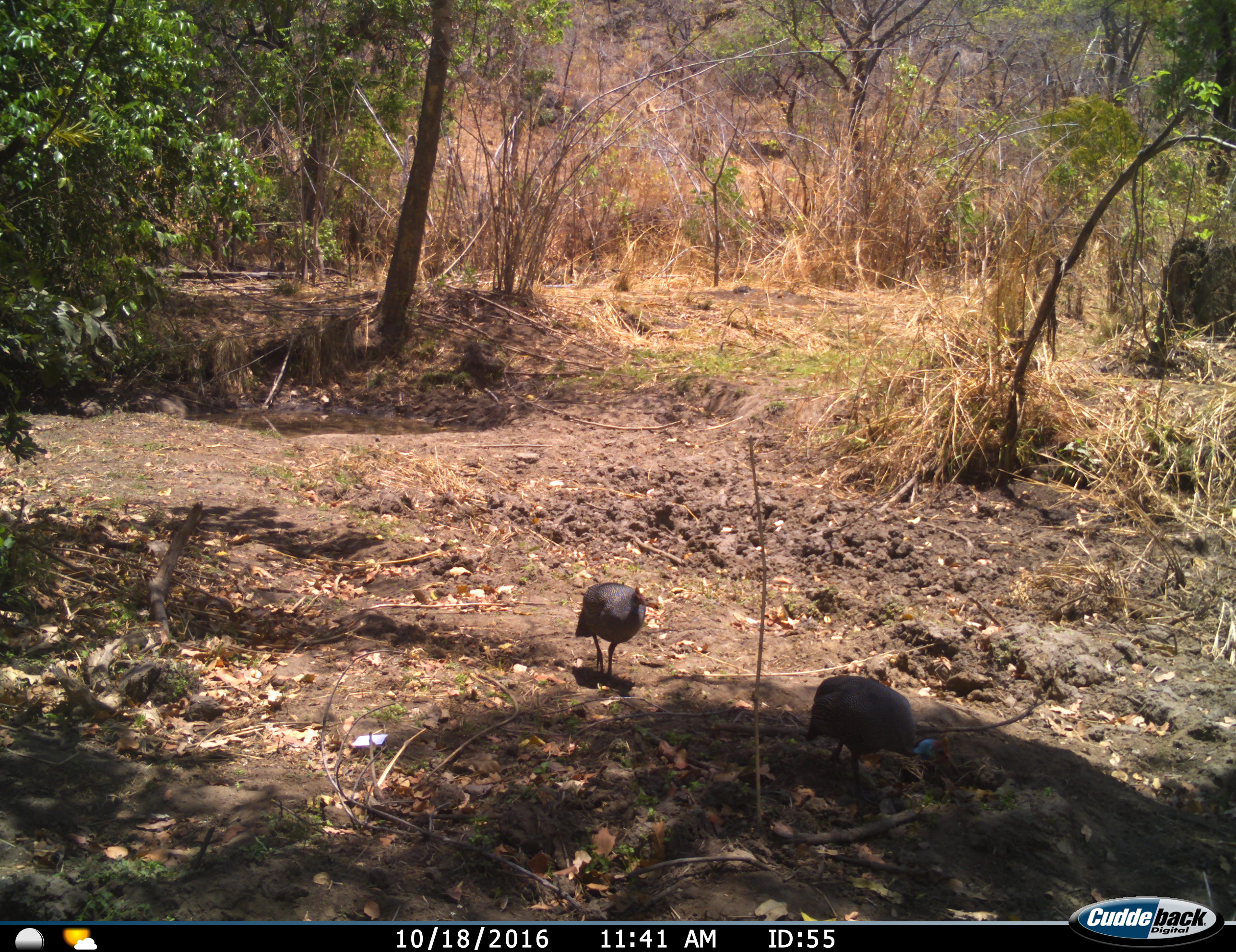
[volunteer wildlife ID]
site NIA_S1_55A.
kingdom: Animalia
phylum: Chordata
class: Aves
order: Galliformes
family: Numididae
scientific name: Numididae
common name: guineafowl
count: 2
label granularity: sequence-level